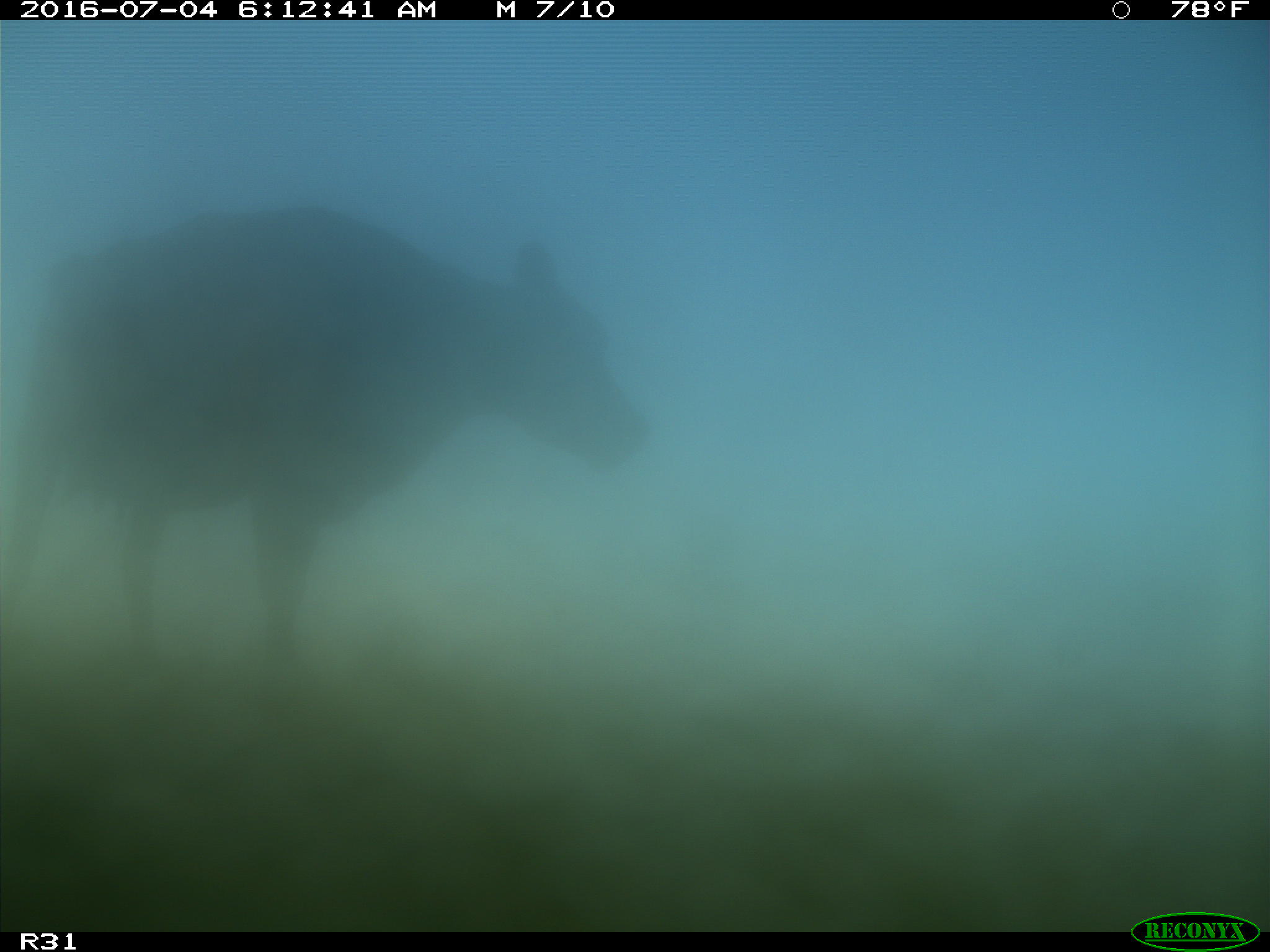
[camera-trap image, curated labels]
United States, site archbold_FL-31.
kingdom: Animalia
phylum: Chordata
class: Mammalia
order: Artiodactyla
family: Bovidae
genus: Bos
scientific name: Bos taurus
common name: domestic cow